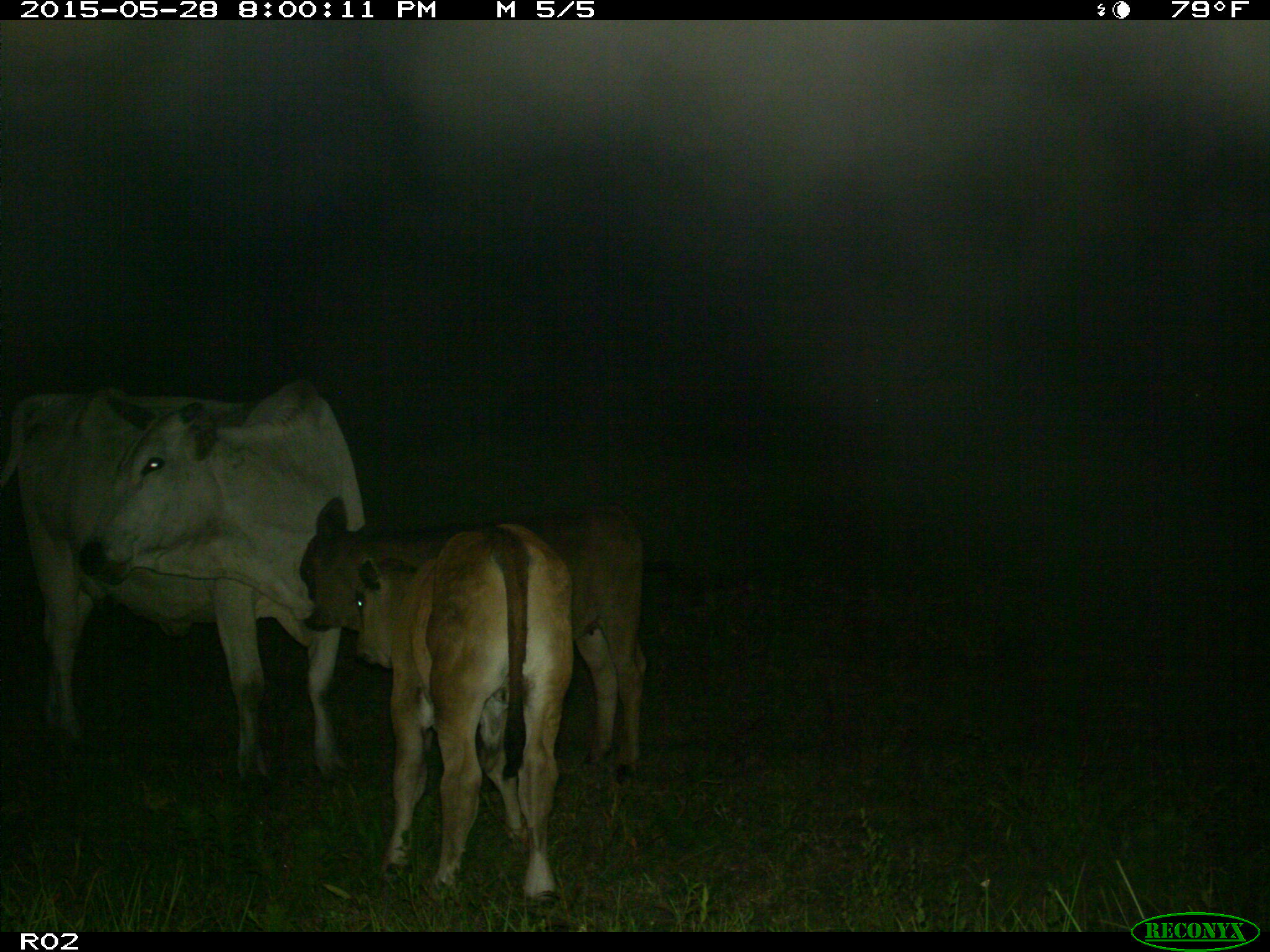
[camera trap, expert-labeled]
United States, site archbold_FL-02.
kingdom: Animalia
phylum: Chordata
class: Mammalia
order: Artiodactyla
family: Bovidae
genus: Bos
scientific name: Bos taurus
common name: domestic cow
Bos taurus (domestic cow).